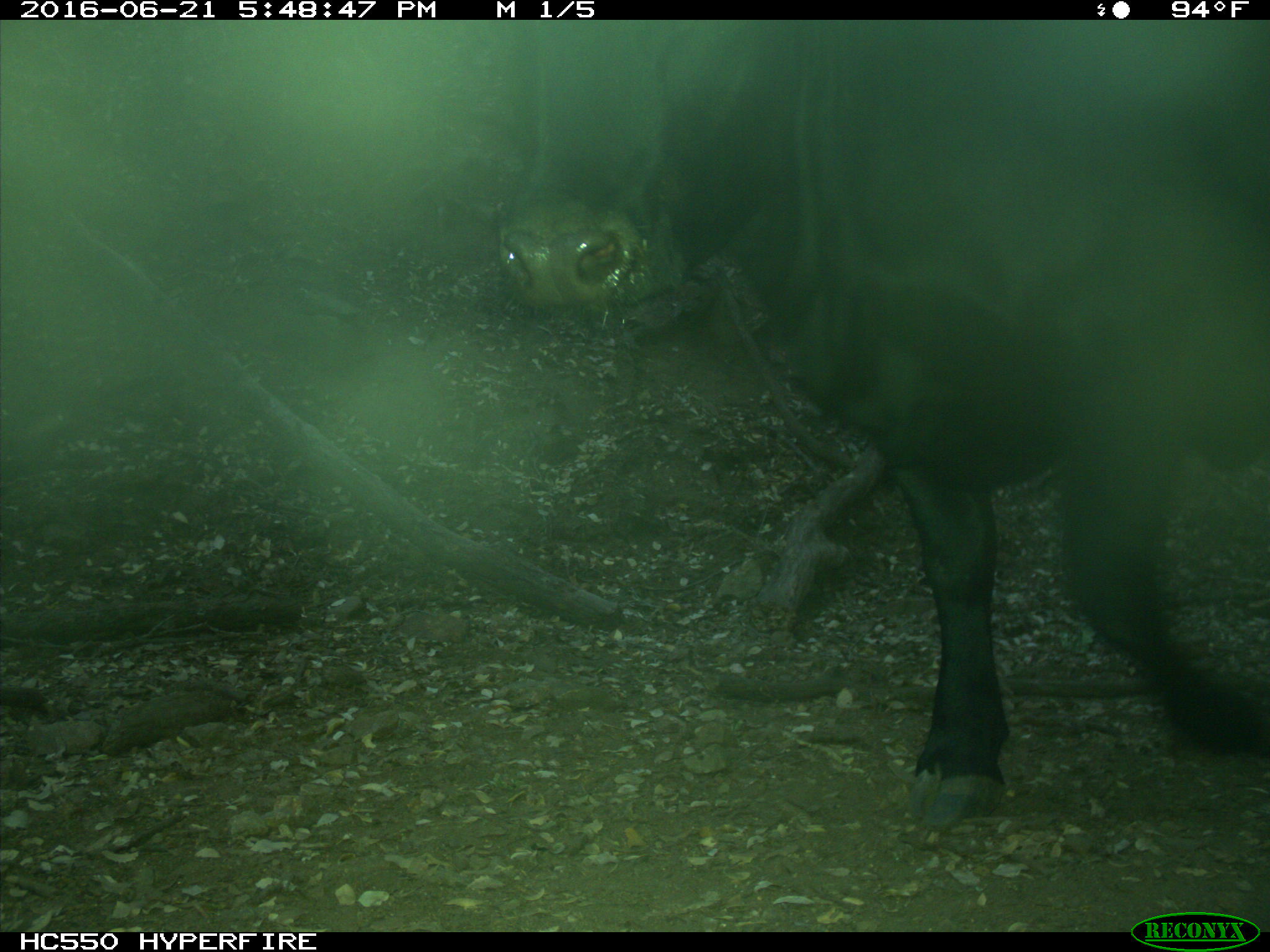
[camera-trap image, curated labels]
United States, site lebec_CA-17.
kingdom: Animalia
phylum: Chordata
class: Mammalia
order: Artiodactyla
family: Bovidae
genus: Bos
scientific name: Bos taurus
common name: domestic cow